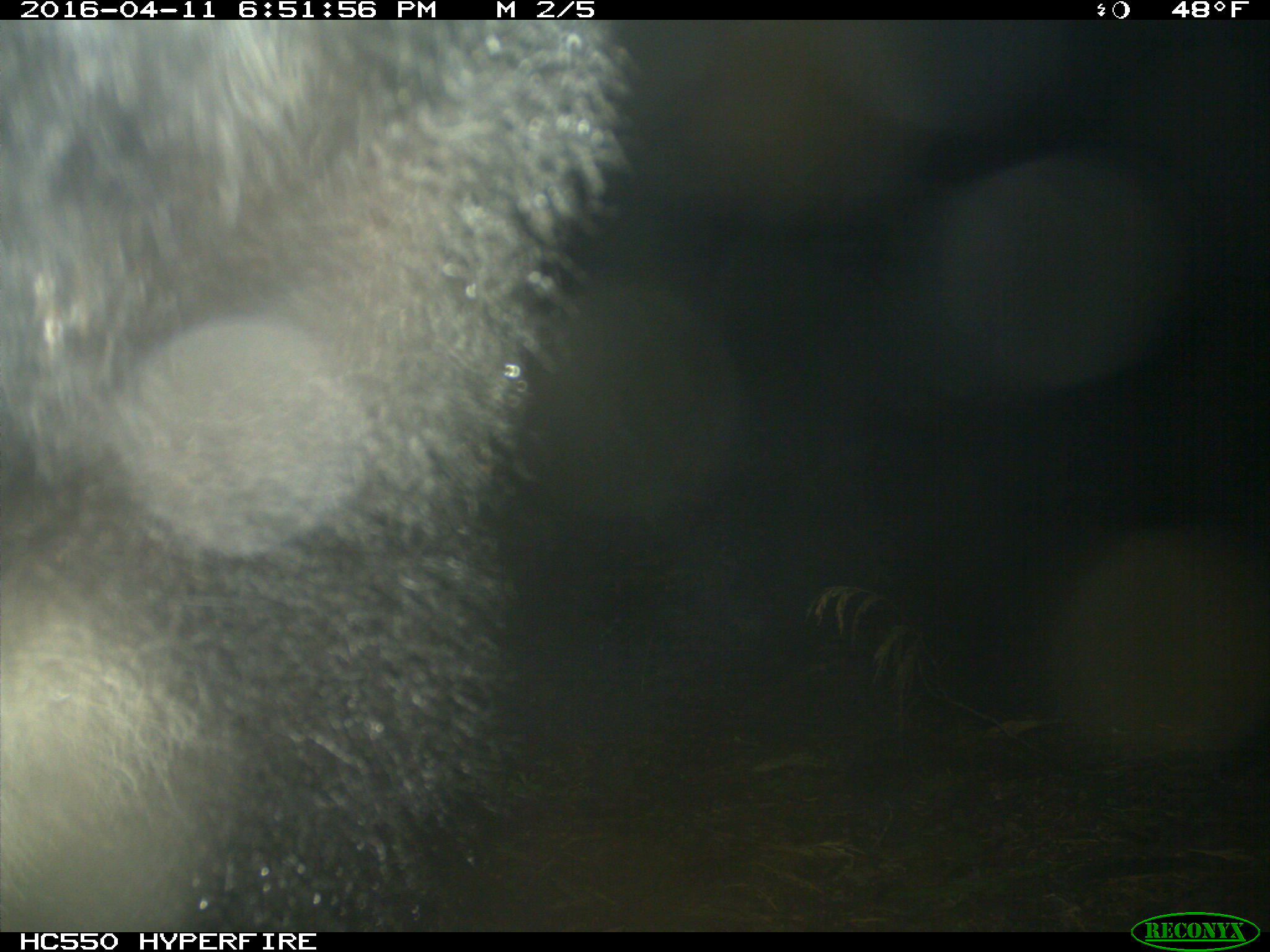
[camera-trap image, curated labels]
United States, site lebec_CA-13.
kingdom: Animalia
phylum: Chordata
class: Mammalia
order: Carnivora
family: Ursidae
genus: Ursus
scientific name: Ursus americanus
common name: american black bear